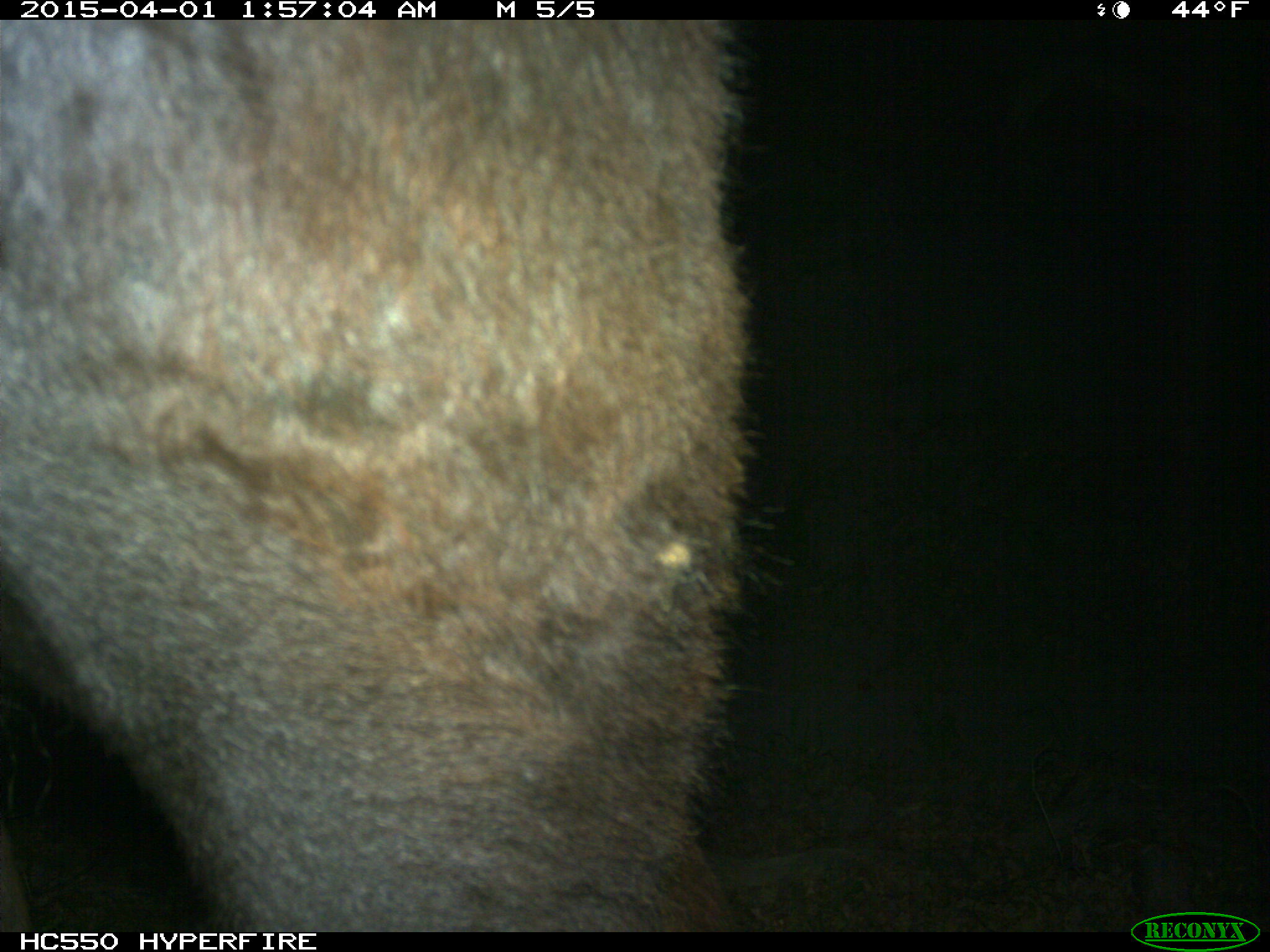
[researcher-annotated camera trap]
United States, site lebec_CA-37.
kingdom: Animalia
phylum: Chordata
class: Mammalia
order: Artiodactyla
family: Bovidae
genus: Bos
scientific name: Bos taurus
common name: domestic cow